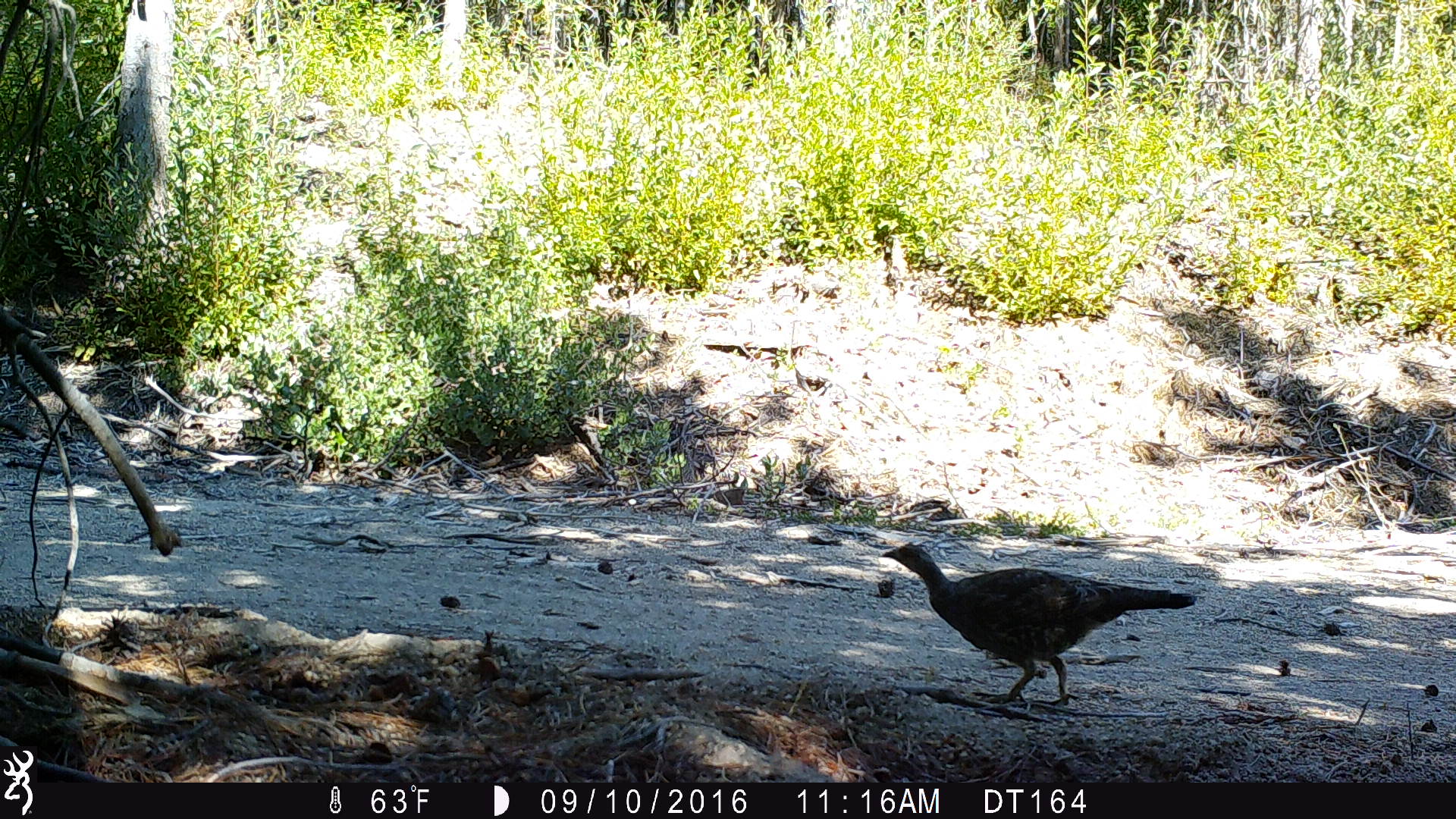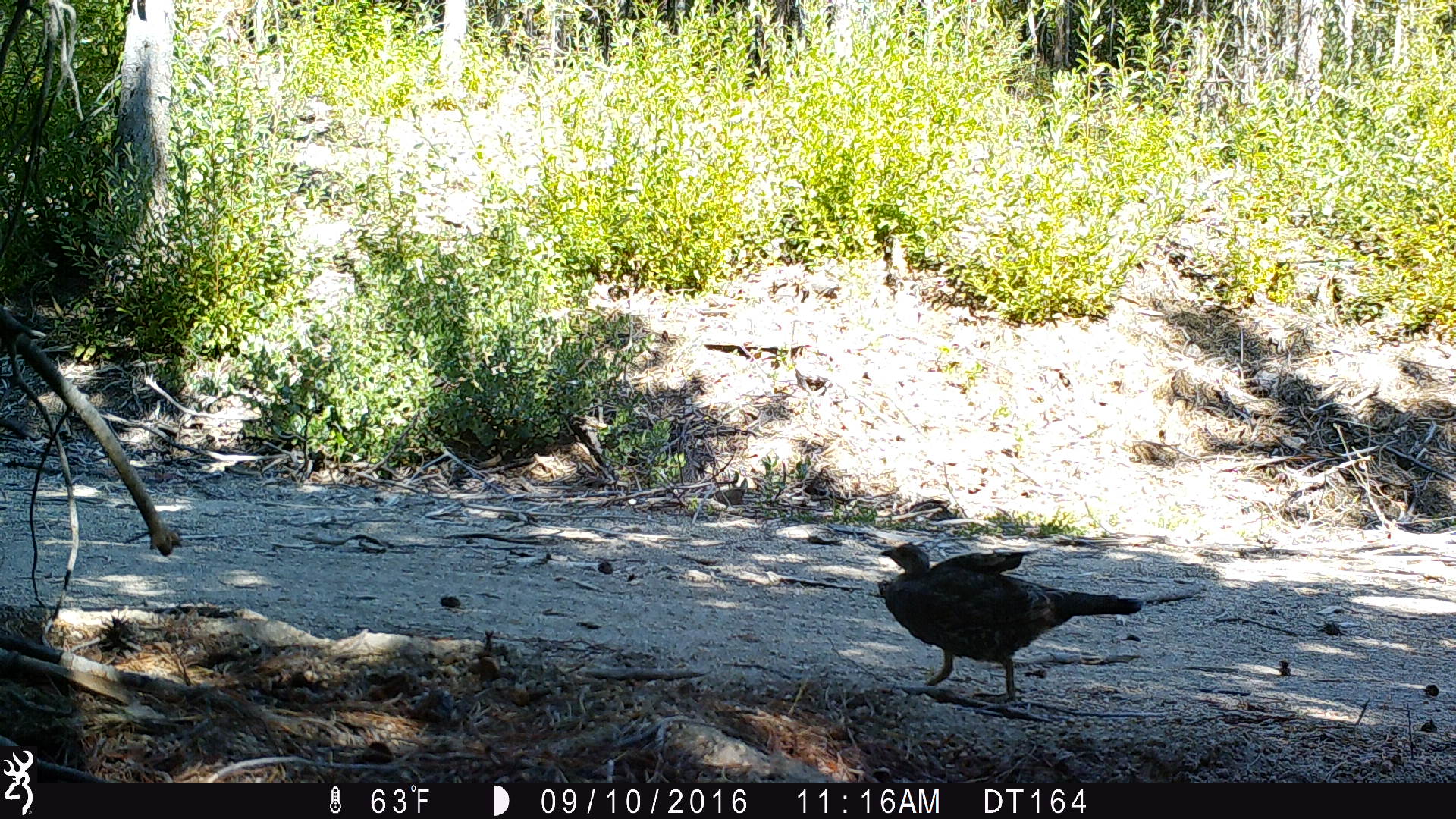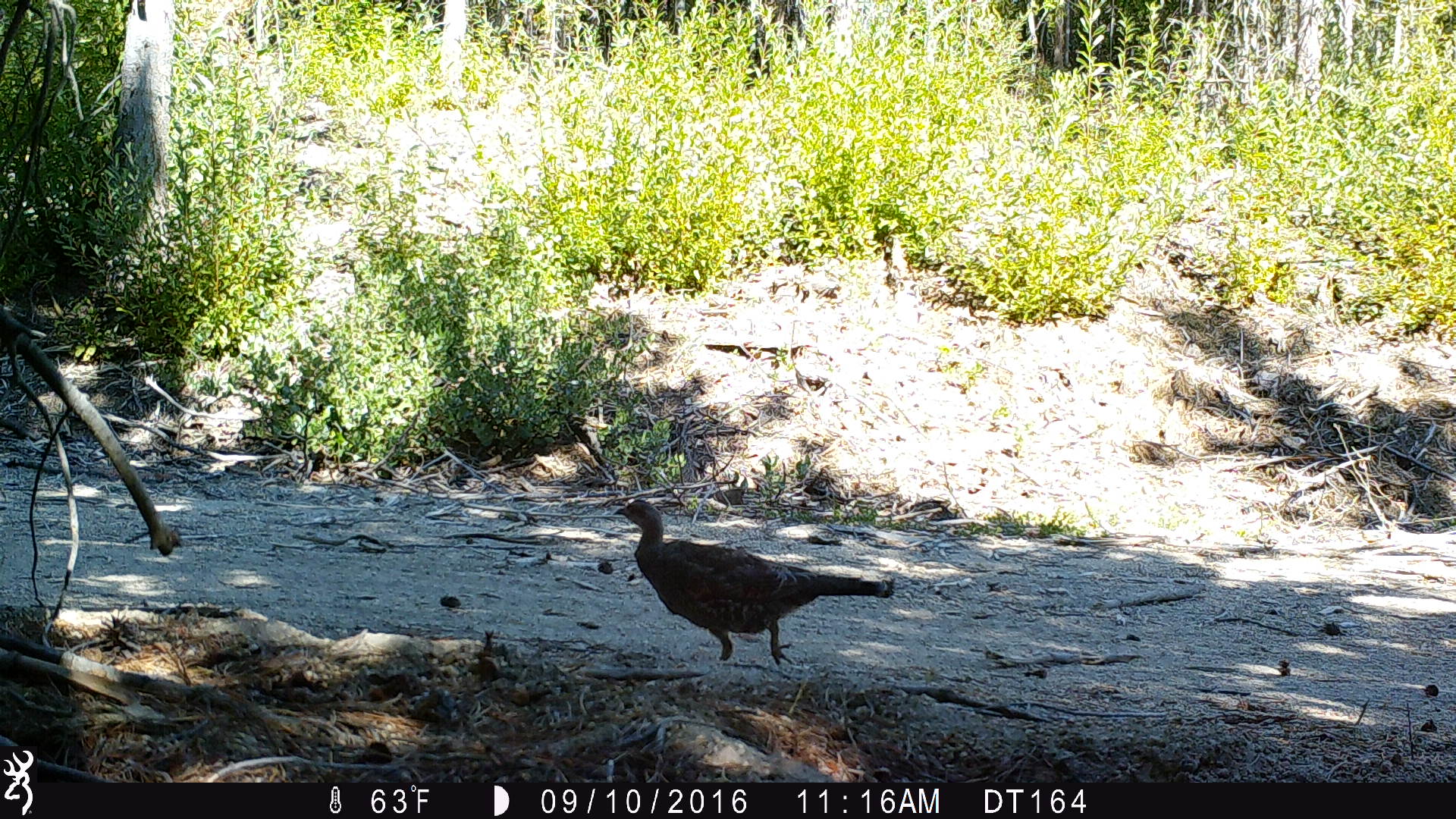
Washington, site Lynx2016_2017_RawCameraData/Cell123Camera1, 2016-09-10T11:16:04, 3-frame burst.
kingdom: Animalia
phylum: Chordata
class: Aves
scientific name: Aves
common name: birds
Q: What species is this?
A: Aves (birds).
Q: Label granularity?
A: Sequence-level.